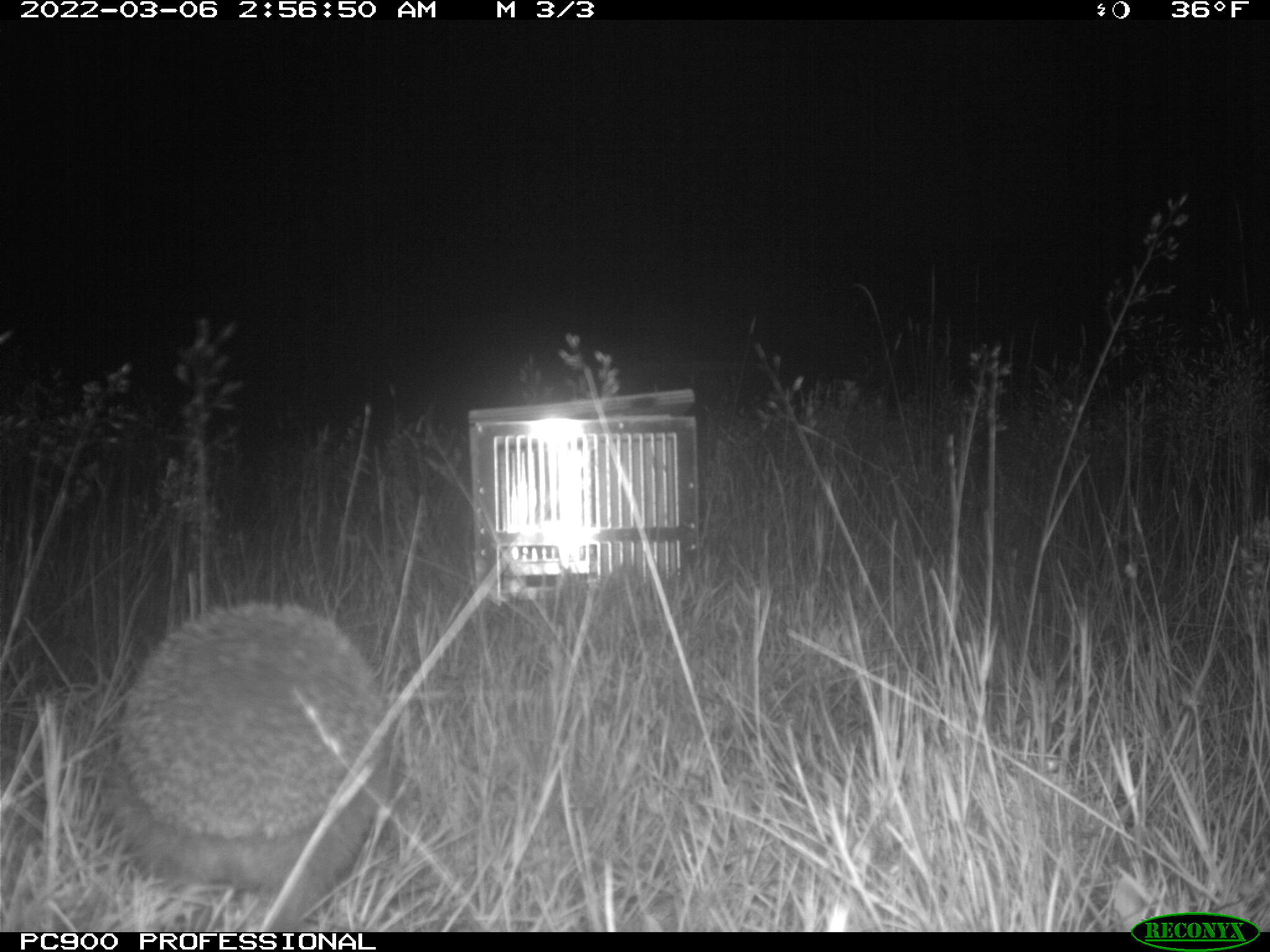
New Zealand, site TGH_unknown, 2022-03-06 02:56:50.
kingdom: Animalia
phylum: Chordata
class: Mammalia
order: Eulipotyphla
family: Erinaceidae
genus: Erinaceus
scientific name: Erinaceus europaeus europaeus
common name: european hedgehog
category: hedgehog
Hedgehog (european hedgehog) (Erinaceus europaeus europaeus).